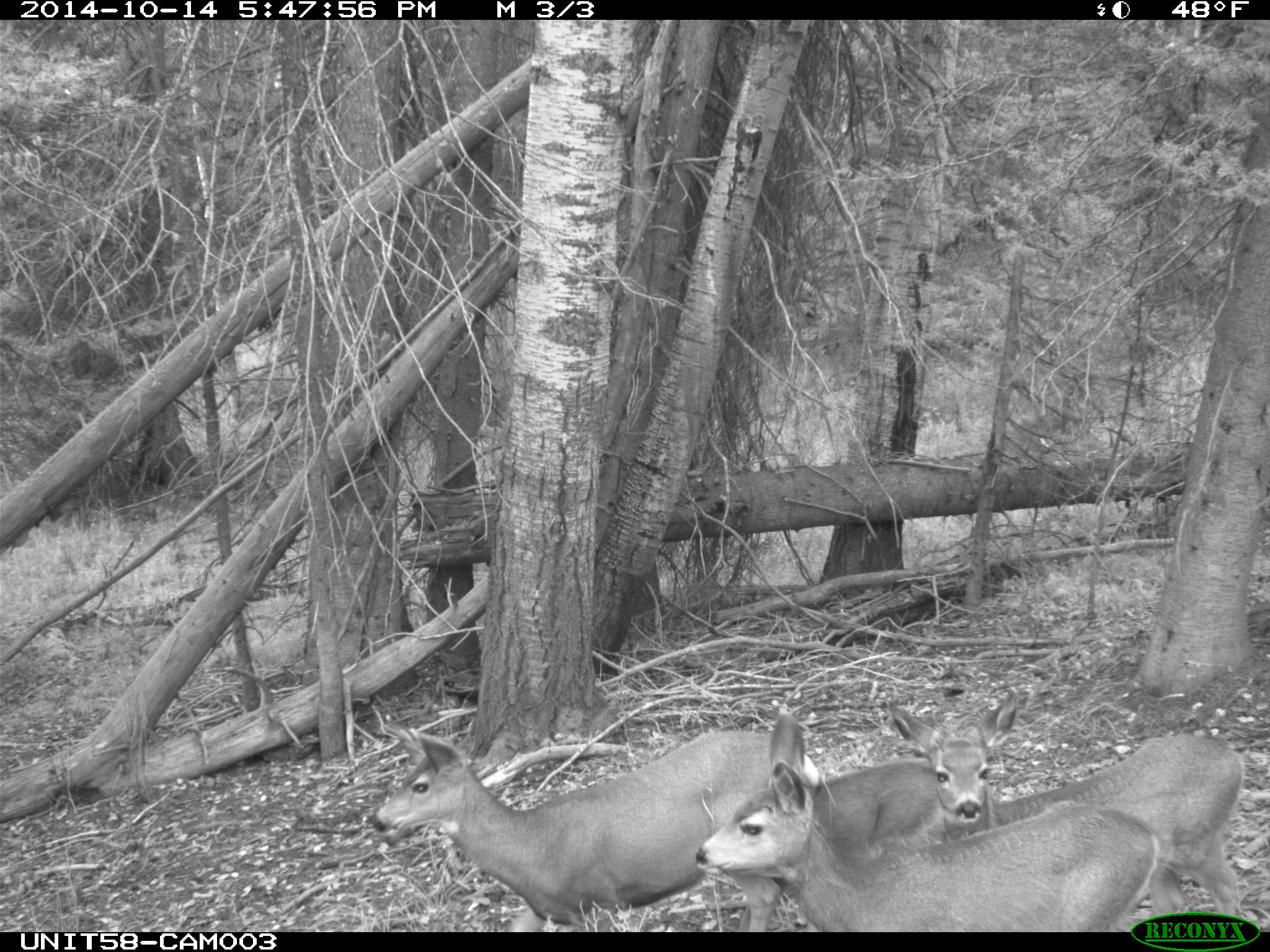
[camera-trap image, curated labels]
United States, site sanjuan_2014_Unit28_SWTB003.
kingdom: Animalia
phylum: Chordata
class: Mammalia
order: Artiodactyla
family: Cervidae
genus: Odocoileus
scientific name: Odocoileus hemionus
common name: mule deer